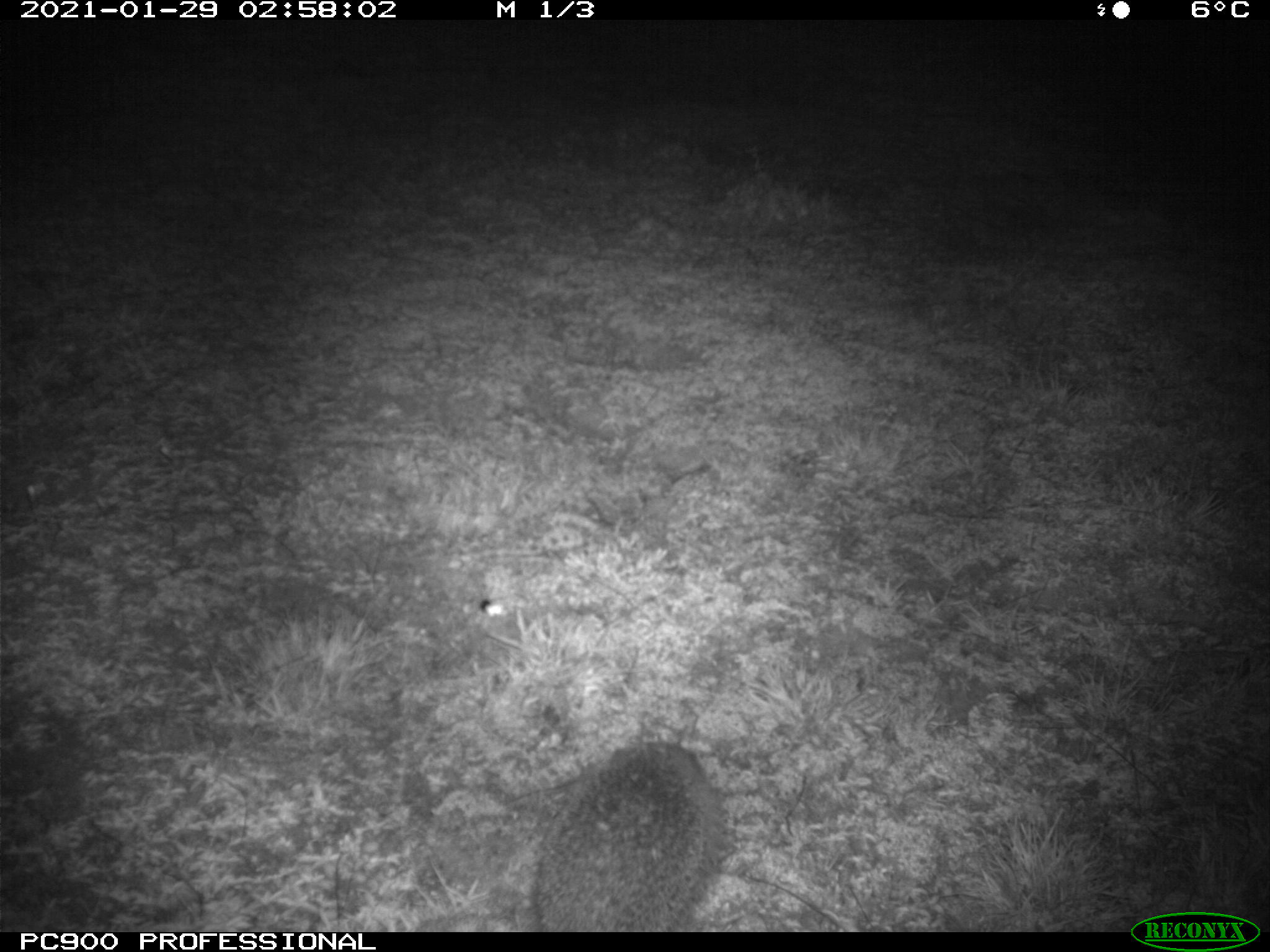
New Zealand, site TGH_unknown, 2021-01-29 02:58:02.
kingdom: Animalia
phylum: Chordata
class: Mammalia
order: Eulipotyphla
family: Erinaceidae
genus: Erinaceus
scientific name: Erinaceus europaeus europaeus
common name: european hedgehog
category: hedgehog